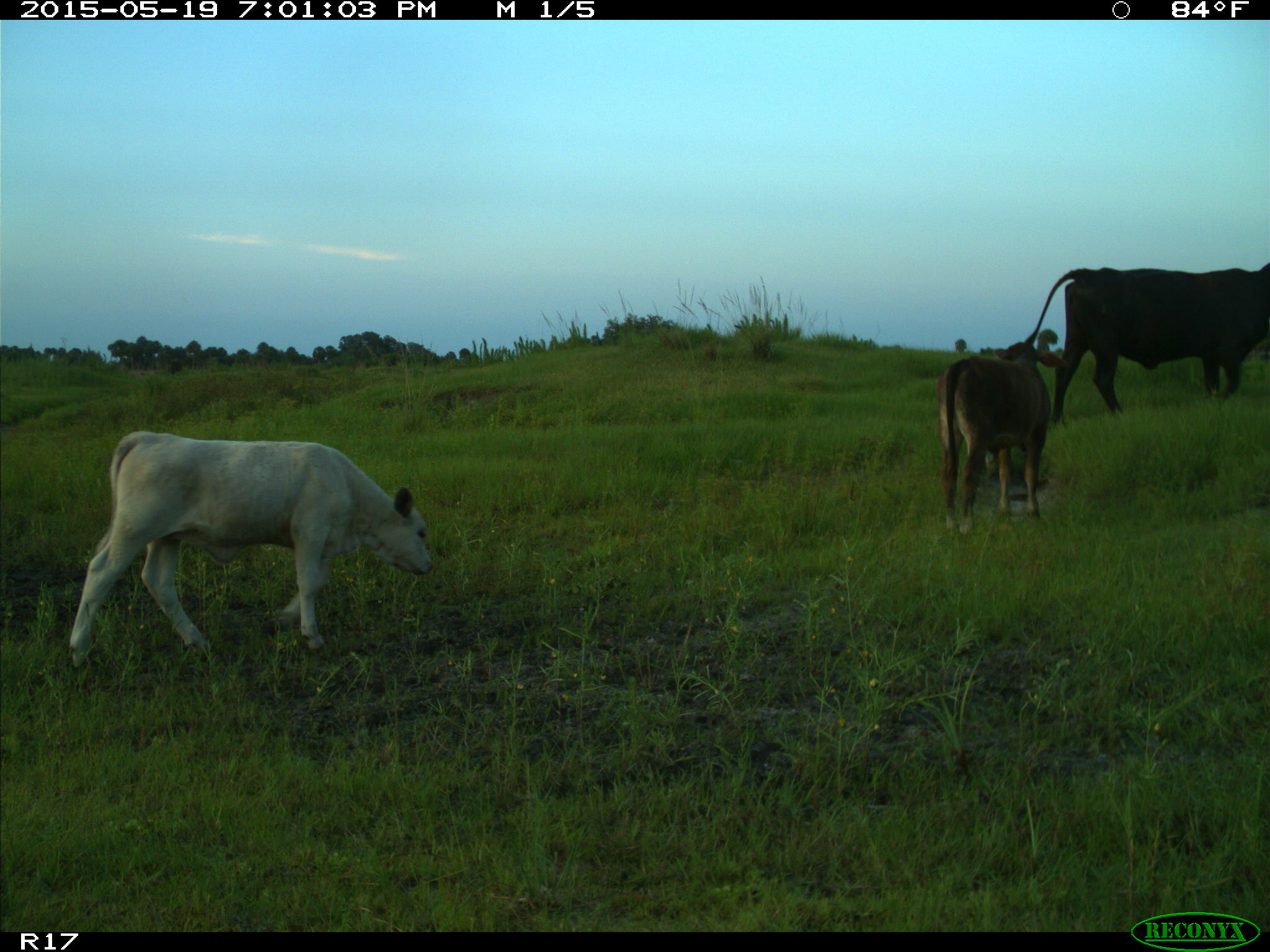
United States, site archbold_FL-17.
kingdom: Animalia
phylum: Chordata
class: Mammalia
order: Artiodactyla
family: Bovidae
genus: Bos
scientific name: Bos taurus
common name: domestic cow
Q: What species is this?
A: Bos taurus (domestic cow).